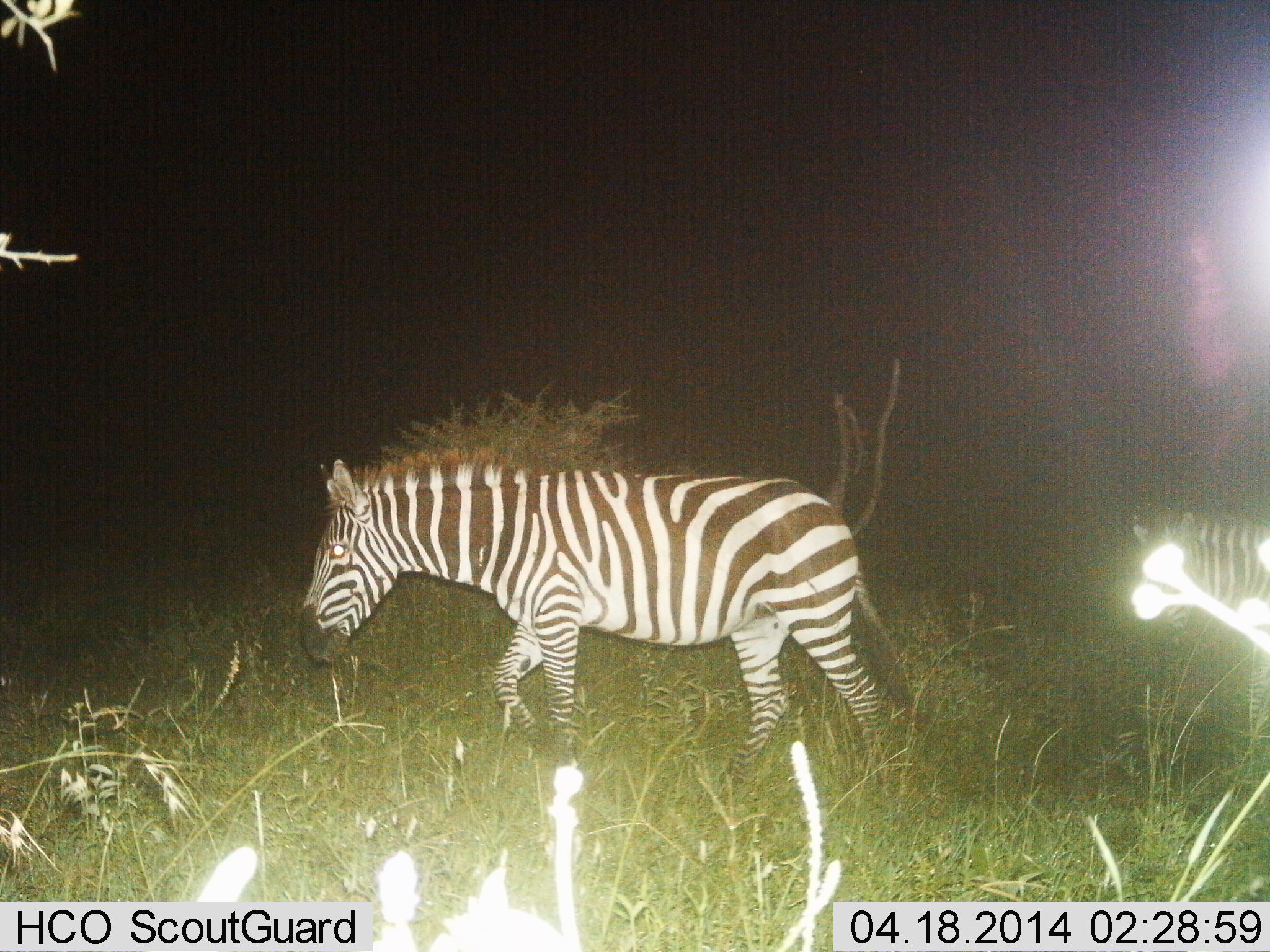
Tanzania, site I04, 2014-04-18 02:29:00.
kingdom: Animalia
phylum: Chordata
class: Mammalia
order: Perissodactyla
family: Equidae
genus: Equus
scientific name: Equus quagga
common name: plains zebra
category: zebra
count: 2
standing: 0%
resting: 0%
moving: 100%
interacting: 0%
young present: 9%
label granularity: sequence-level